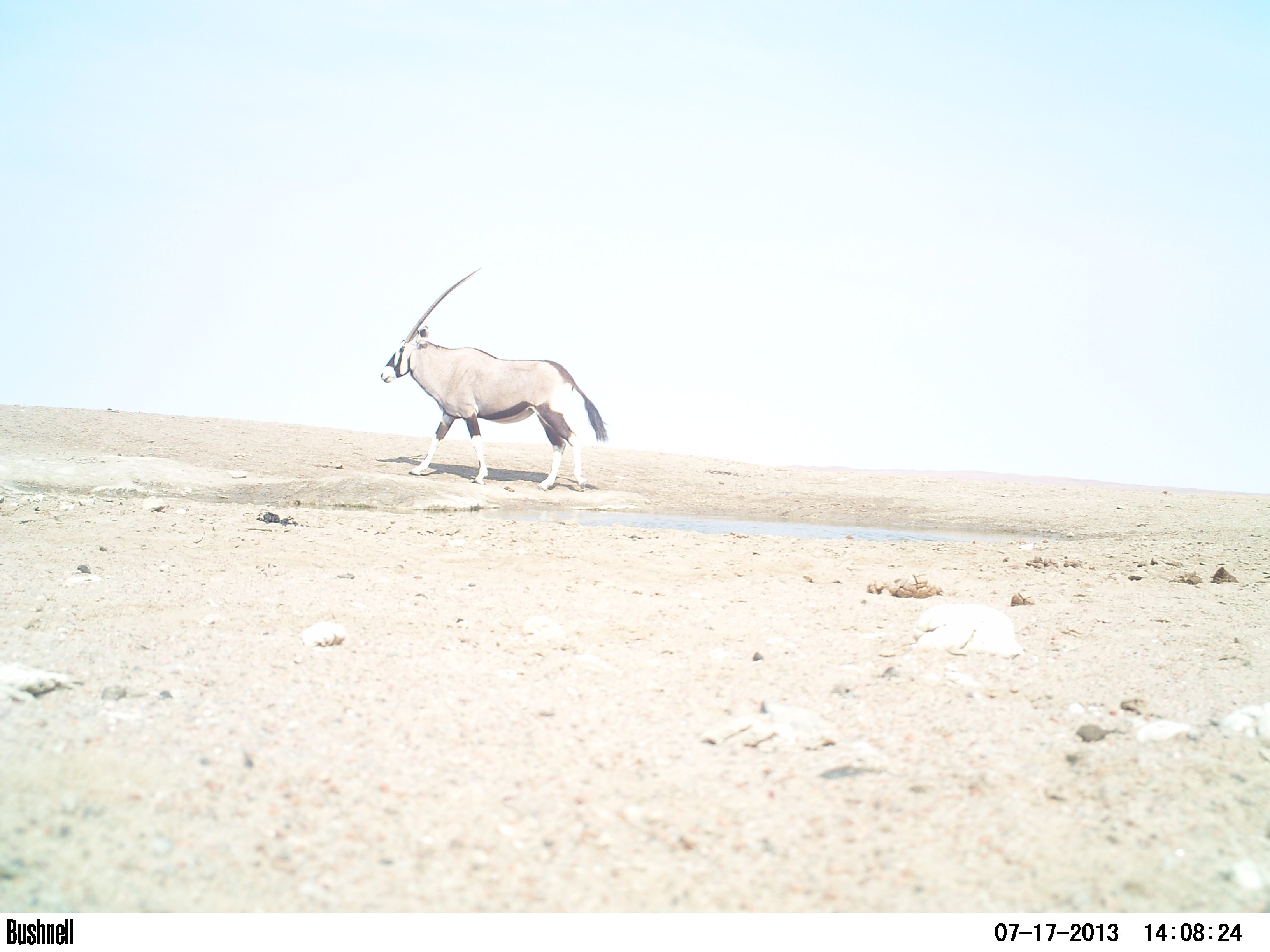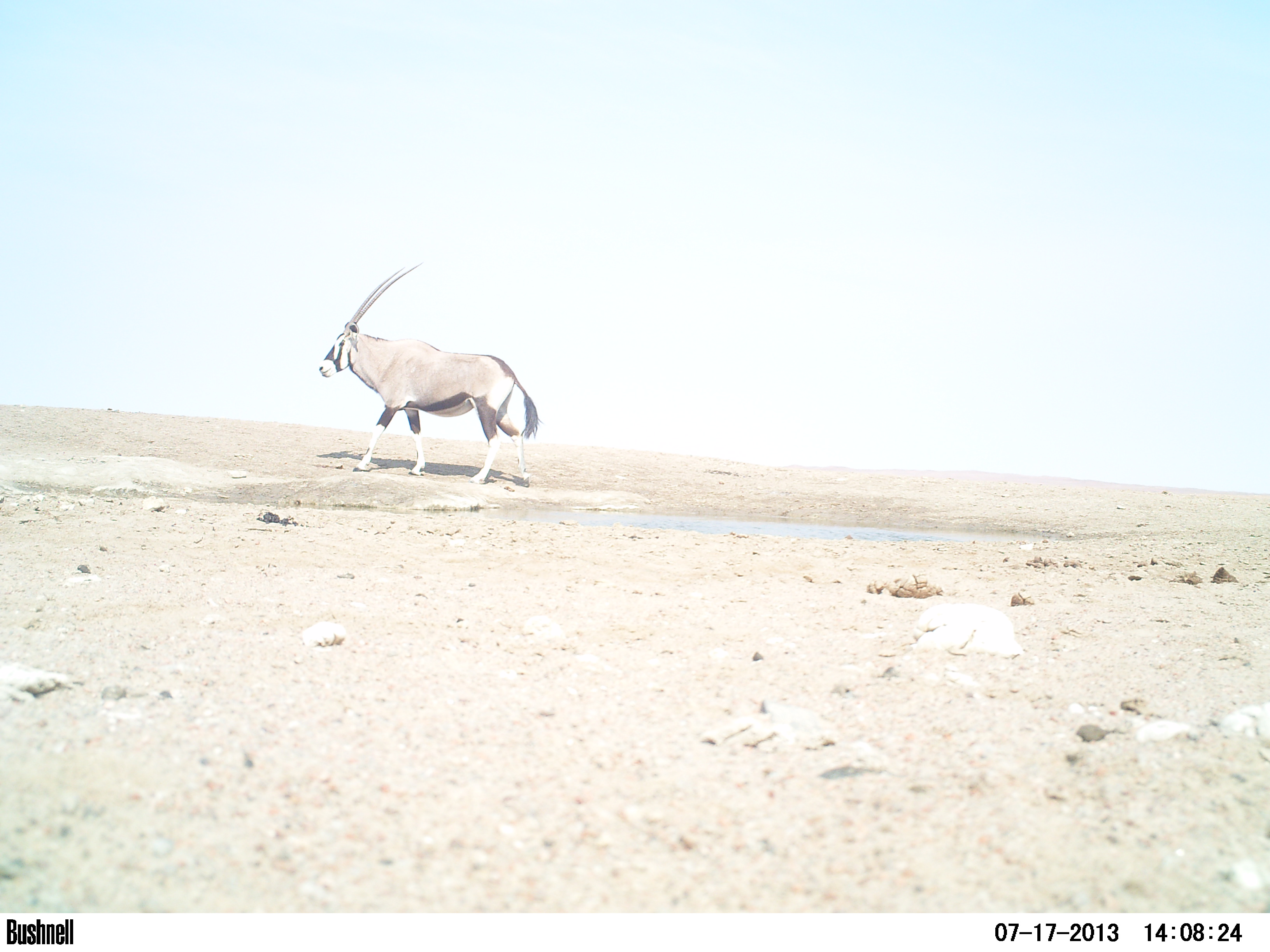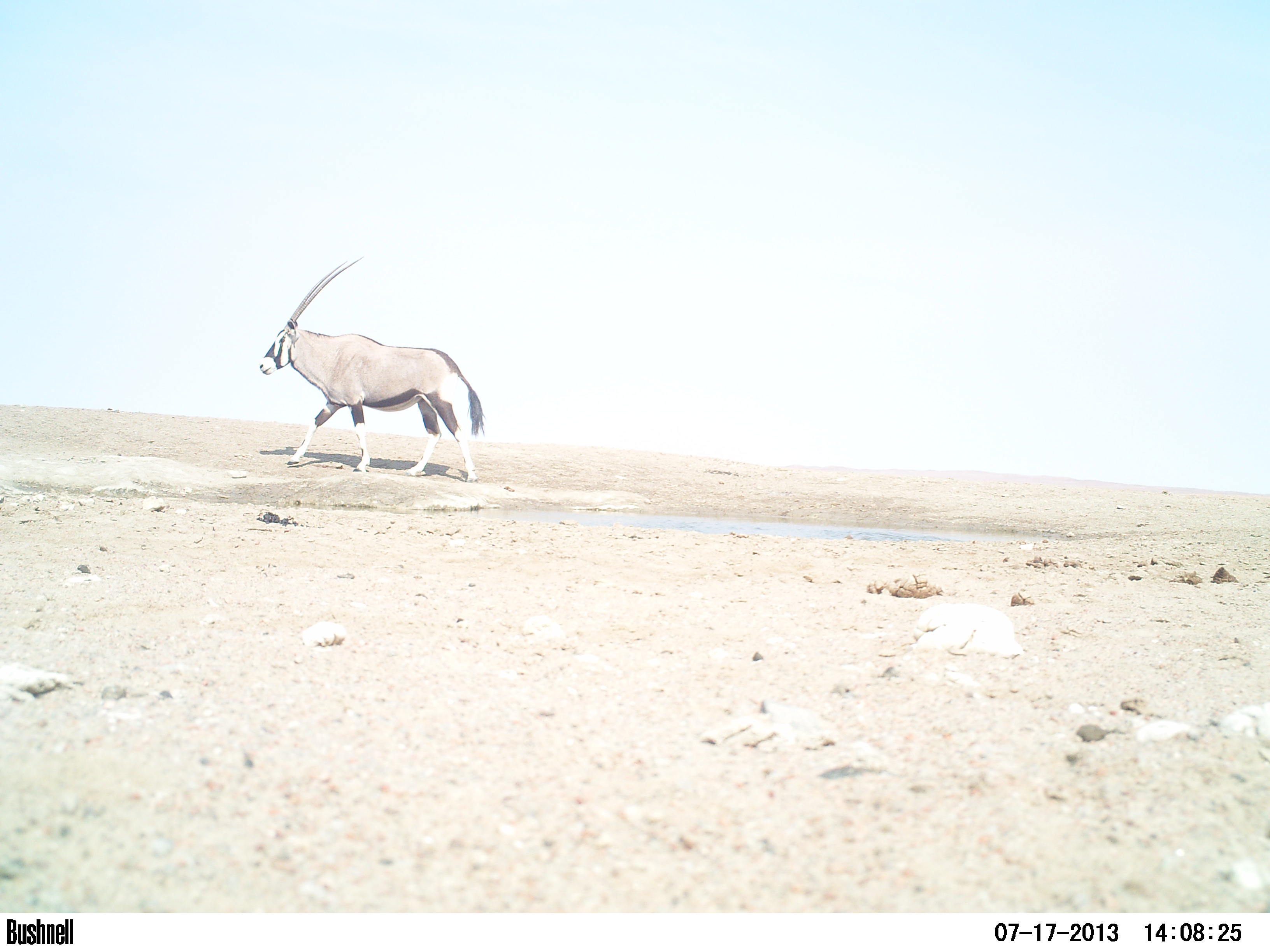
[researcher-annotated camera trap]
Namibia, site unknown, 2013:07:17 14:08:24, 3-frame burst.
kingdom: Animalia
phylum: Chordata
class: Mammalia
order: Artiodactyla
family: Bovidae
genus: Oryx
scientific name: Oryx gazella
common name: gemsbok